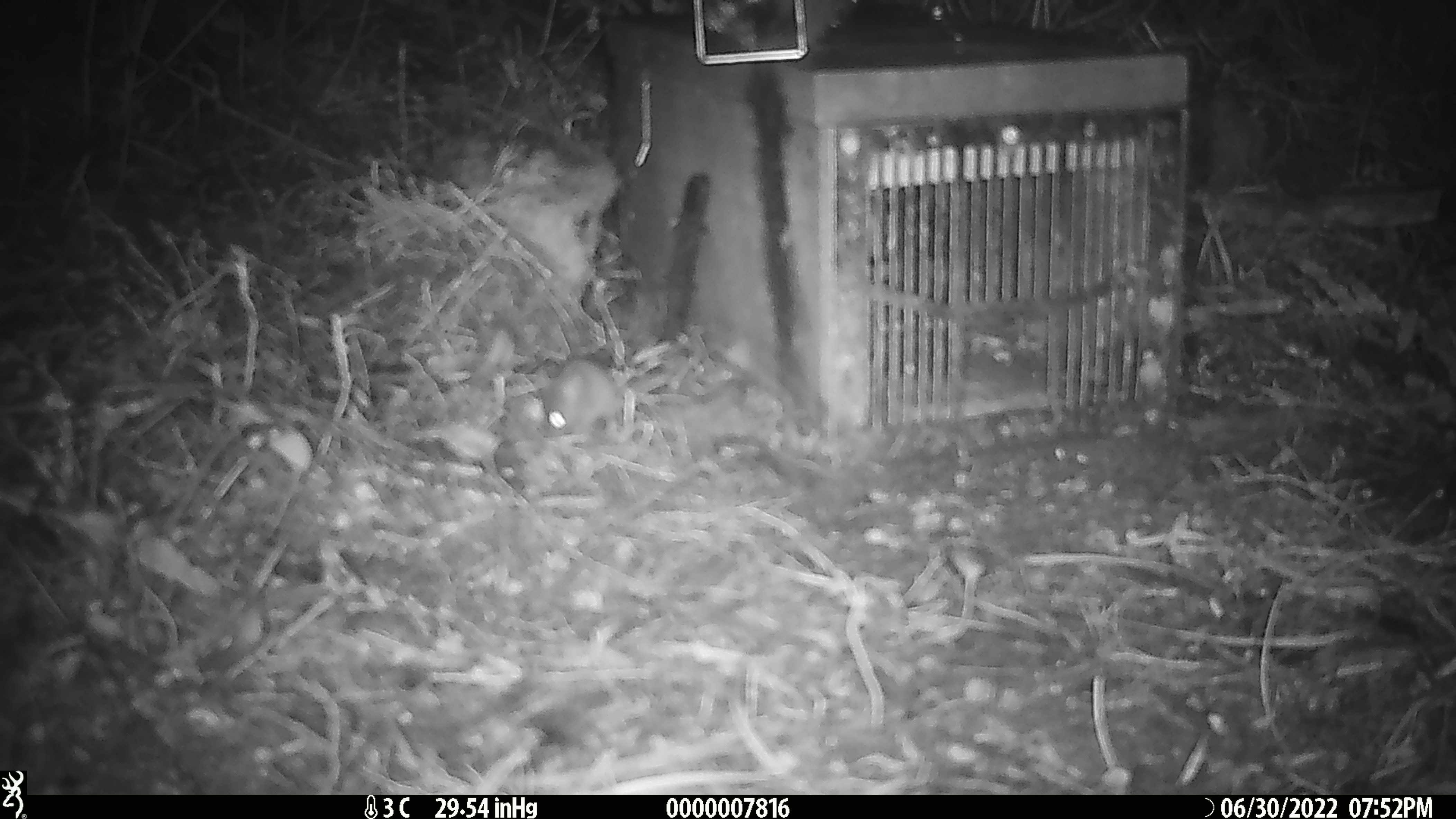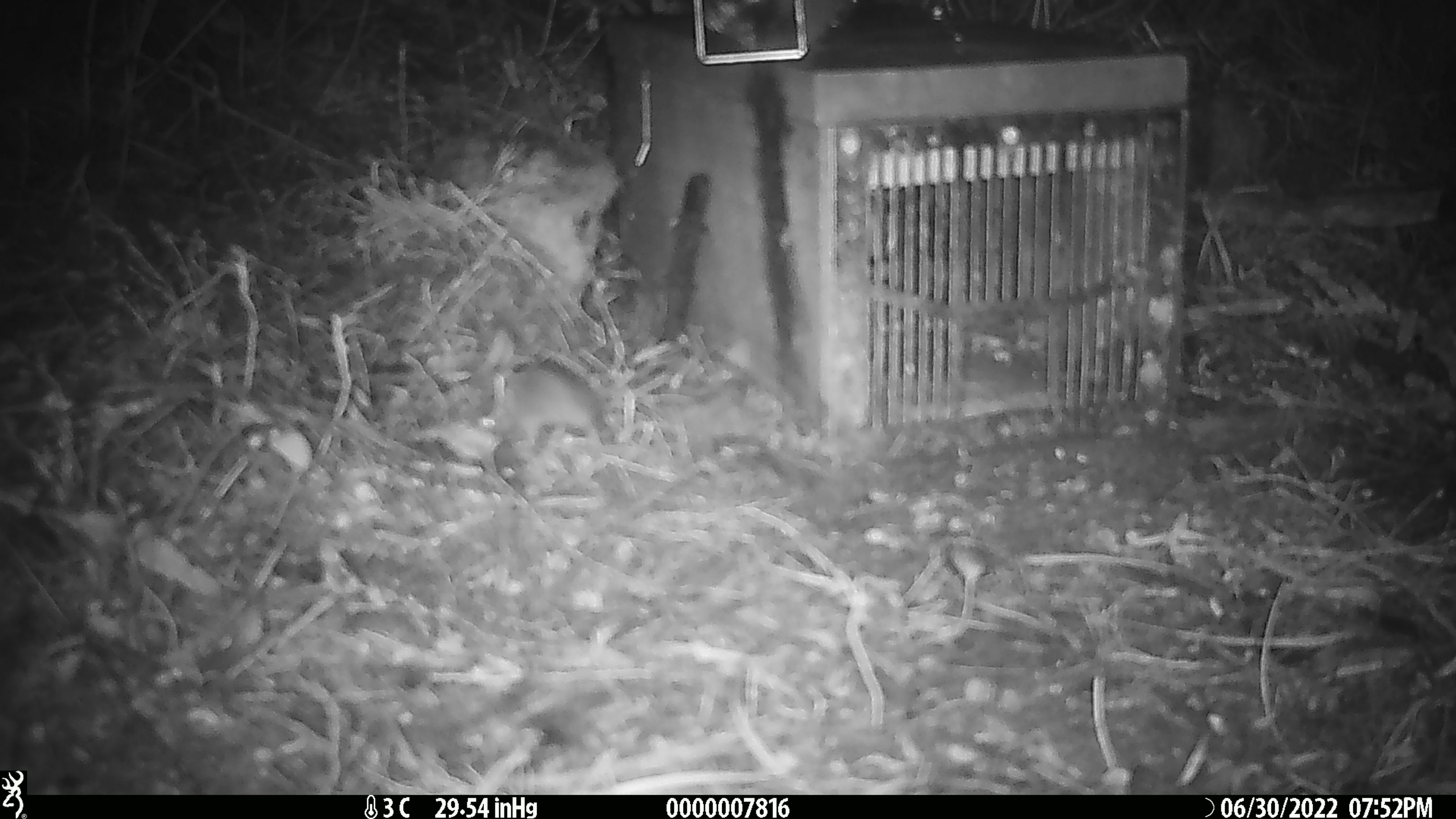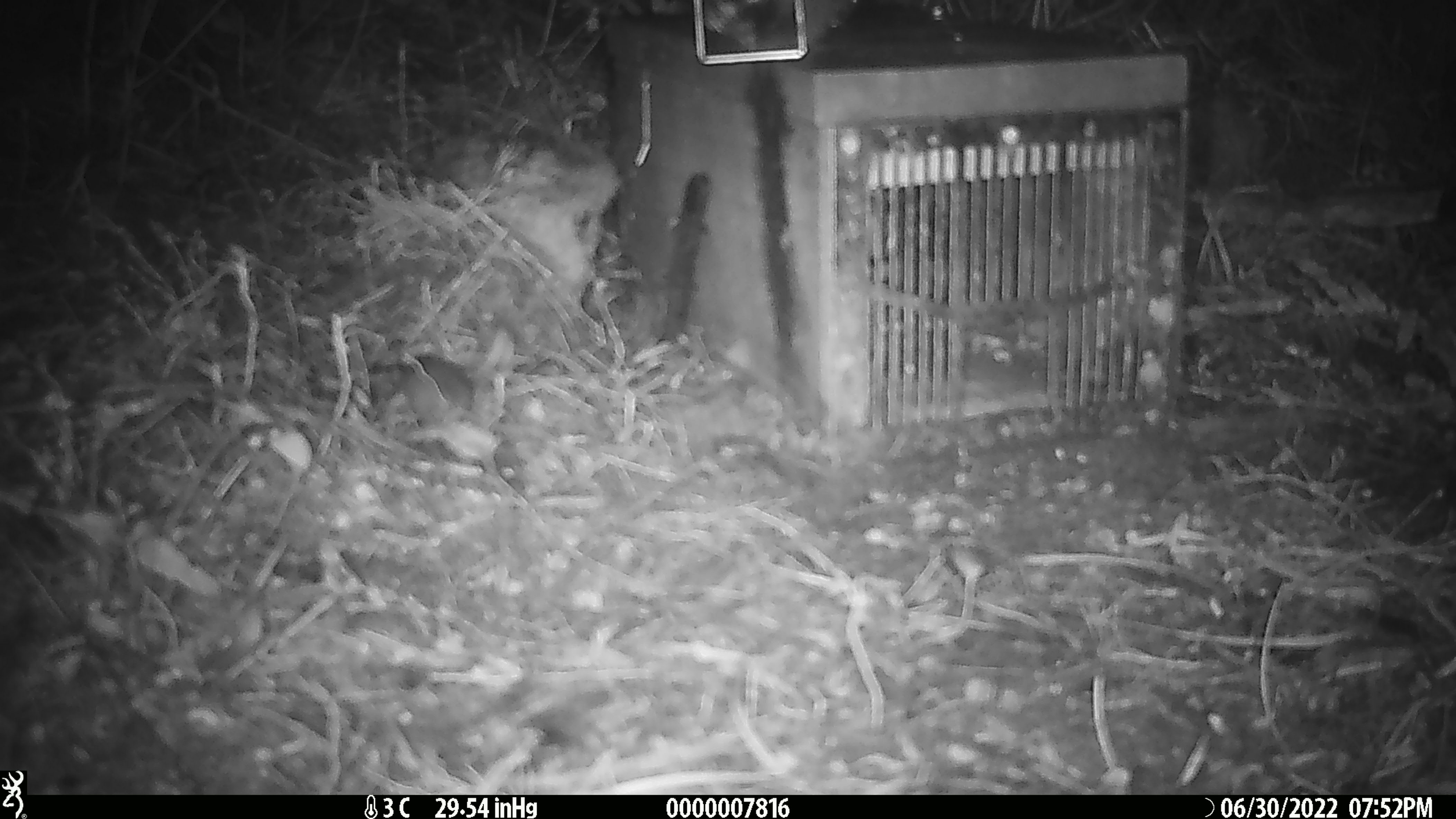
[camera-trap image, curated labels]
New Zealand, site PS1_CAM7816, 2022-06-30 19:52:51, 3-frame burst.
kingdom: Animalia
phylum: Chordata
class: Mammalia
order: Rodentia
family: Muridae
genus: Mus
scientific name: Mus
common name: mouse